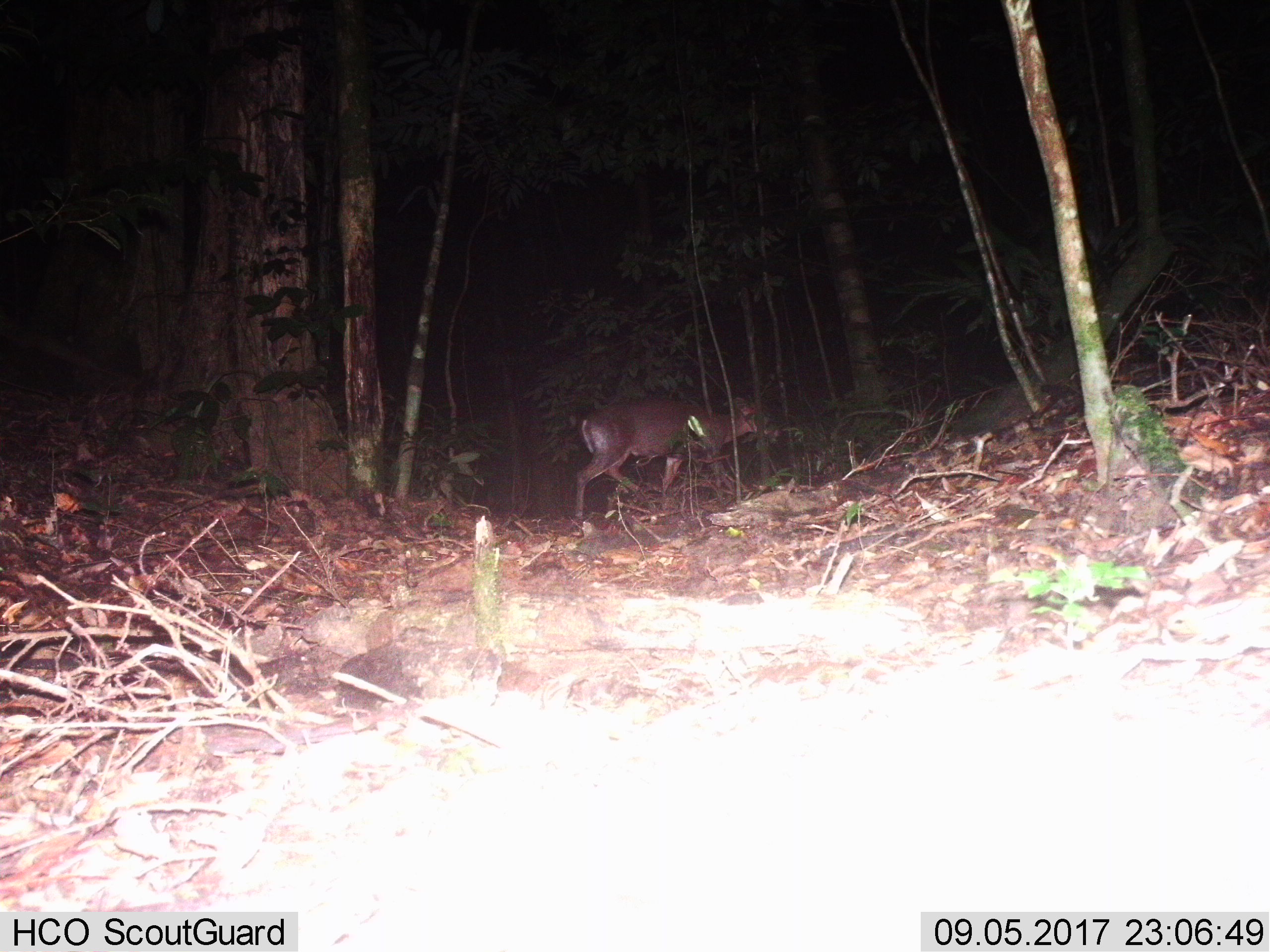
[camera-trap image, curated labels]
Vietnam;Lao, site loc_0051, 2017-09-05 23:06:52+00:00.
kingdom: Animalia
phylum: Chordata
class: Mammalia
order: Artiodactyla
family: Cervidae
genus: Muntiacus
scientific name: Muntiacus rooseveltorum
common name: roosevelt's muntjac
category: roosevelts muntjac group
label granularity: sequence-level